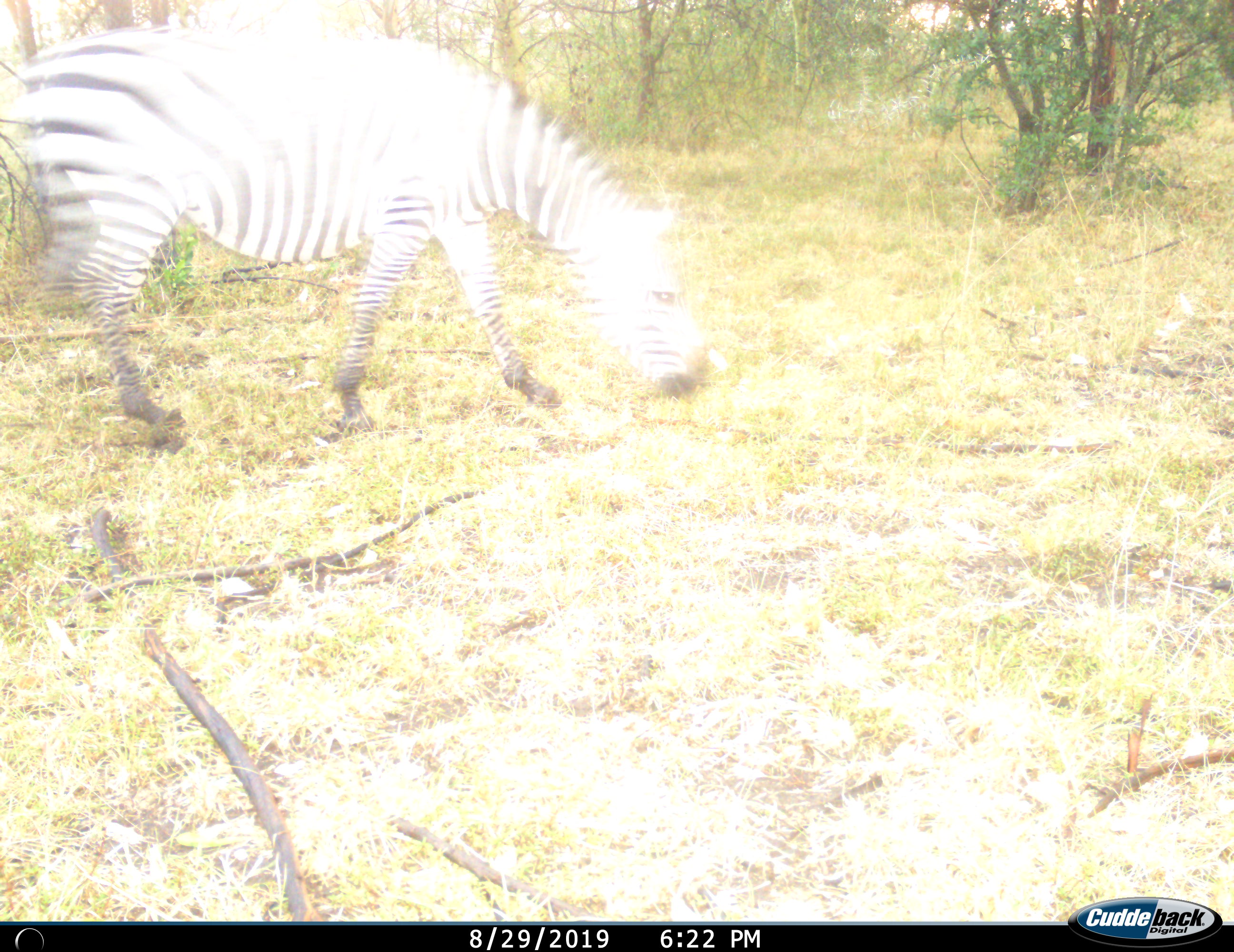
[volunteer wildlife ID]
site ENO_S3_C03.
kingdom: Animalia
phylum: Chordata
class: Mammalia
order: Perissodactyla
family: Equidae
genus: Equus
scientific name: Equus quagga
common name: plains zebra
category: zebraplains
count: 1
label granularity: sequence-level